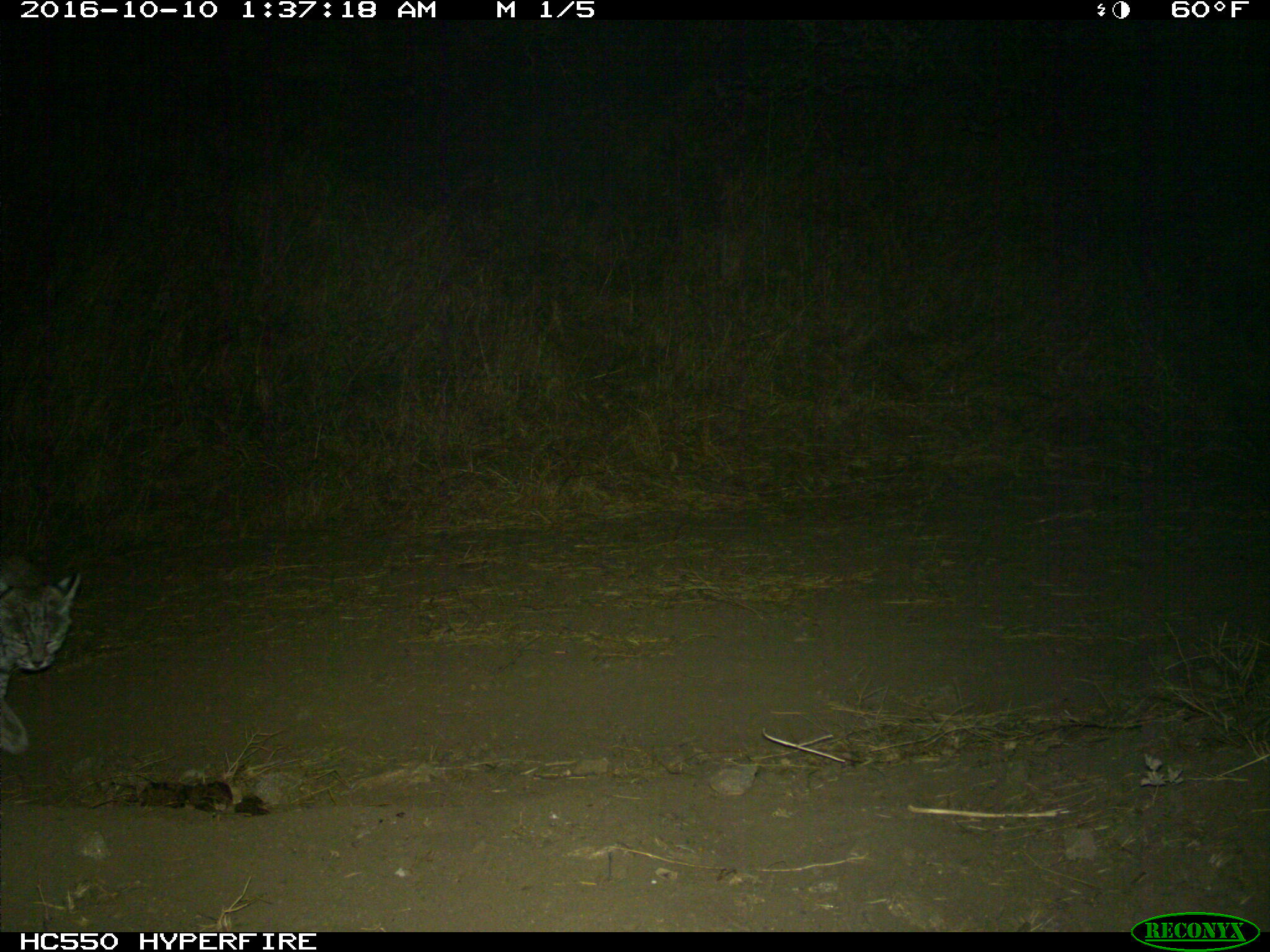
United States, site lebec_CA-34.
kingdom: Animalia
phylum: Chordata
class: Mammalia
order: Carnivora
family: Felidae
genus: Lynx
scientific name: Lynx rufus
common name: bobcat